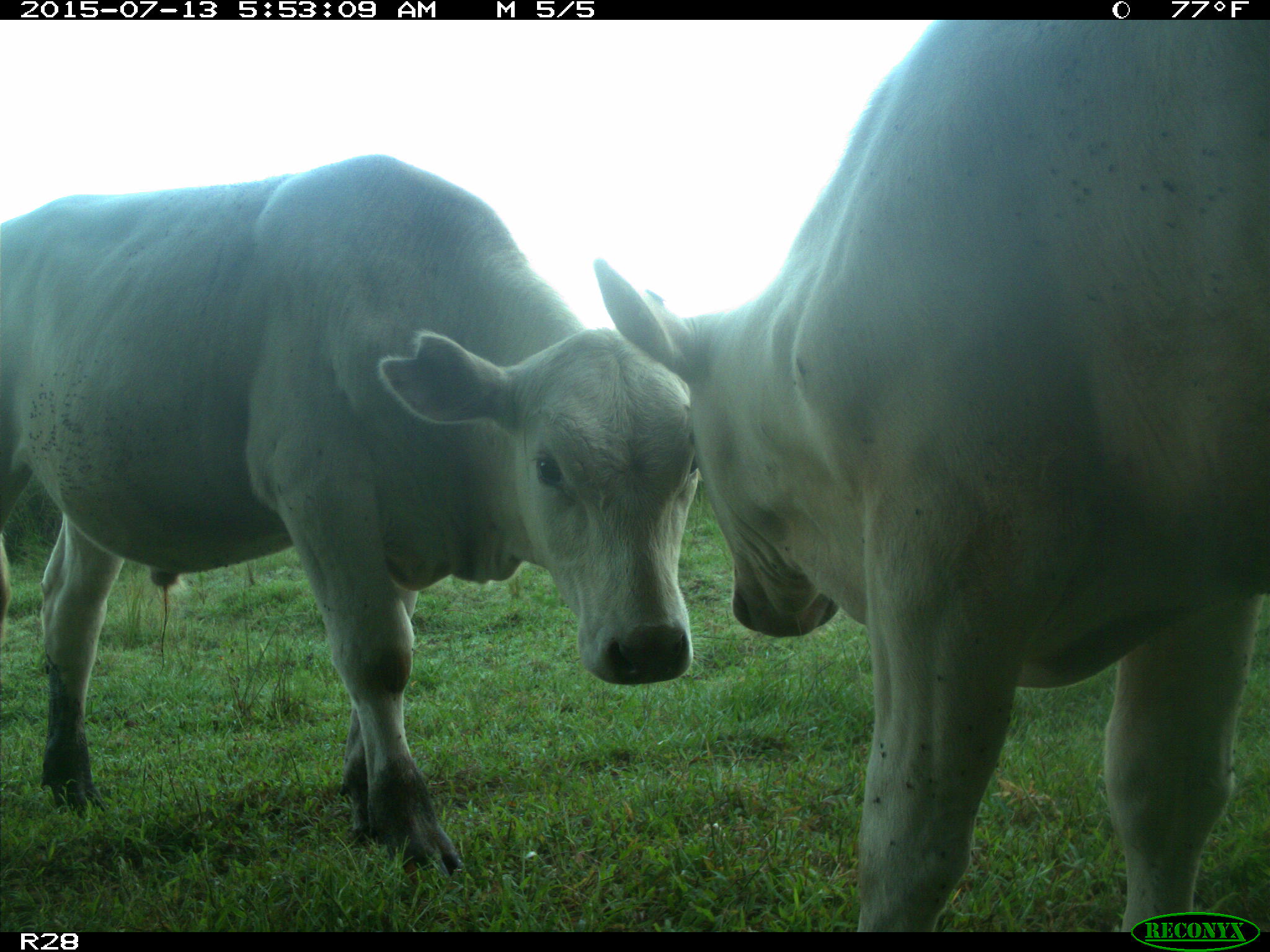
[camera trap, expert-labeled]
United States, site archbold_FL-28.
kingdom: Animalia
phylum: Chordata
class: Mammalia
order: Artiodactyla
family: Bovidae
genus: Bos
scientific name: Bos taurus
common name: domestic cow